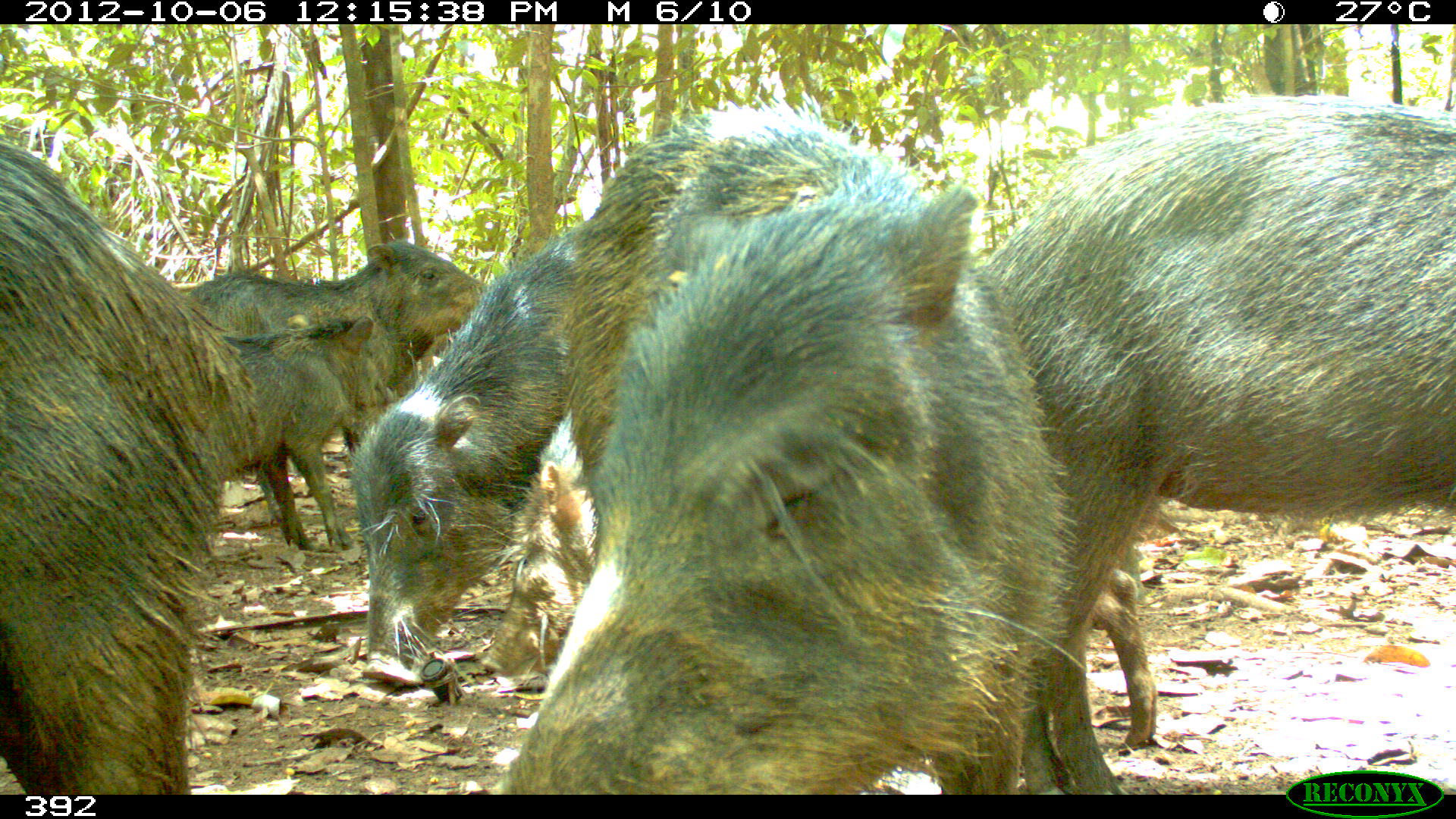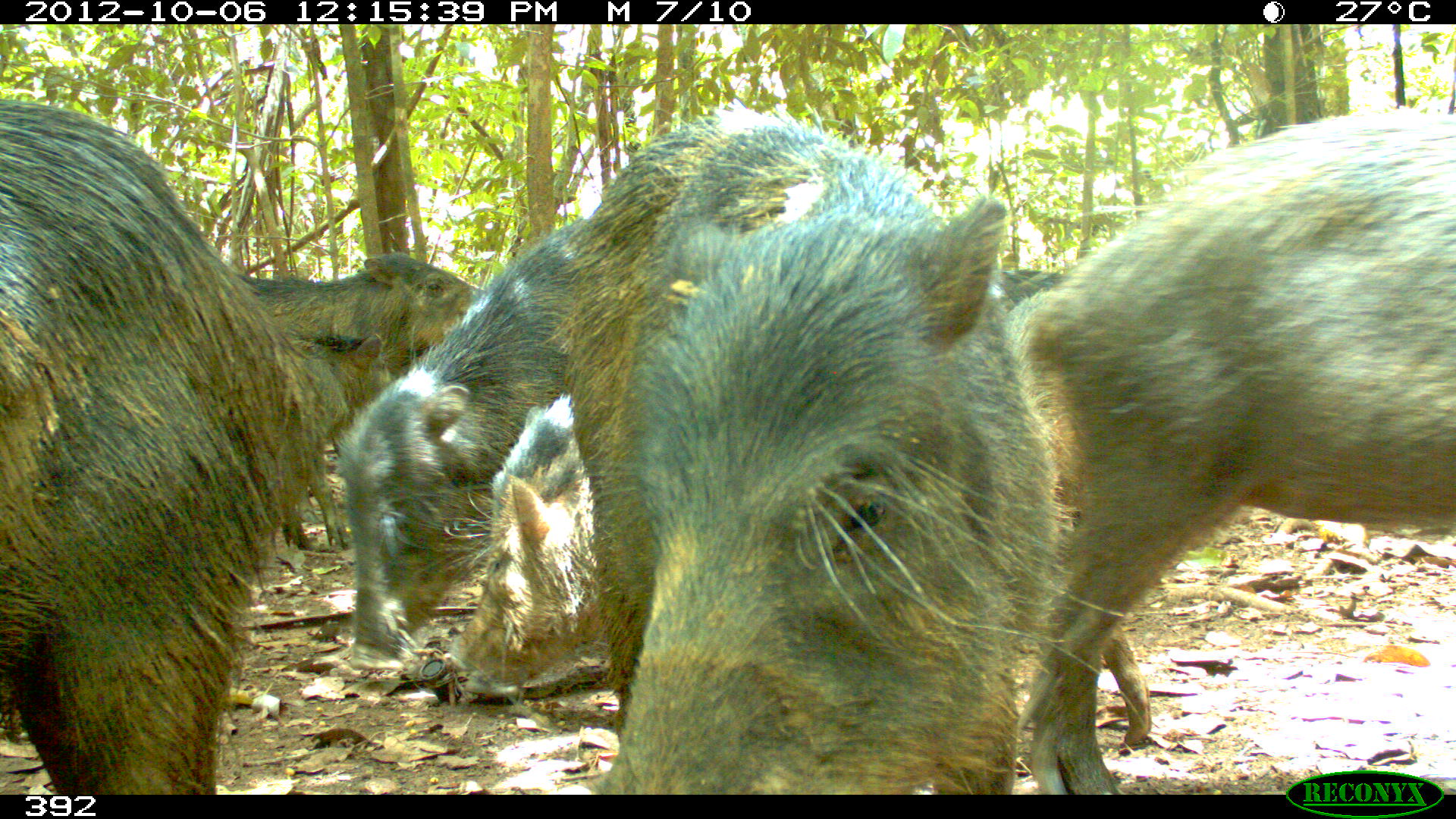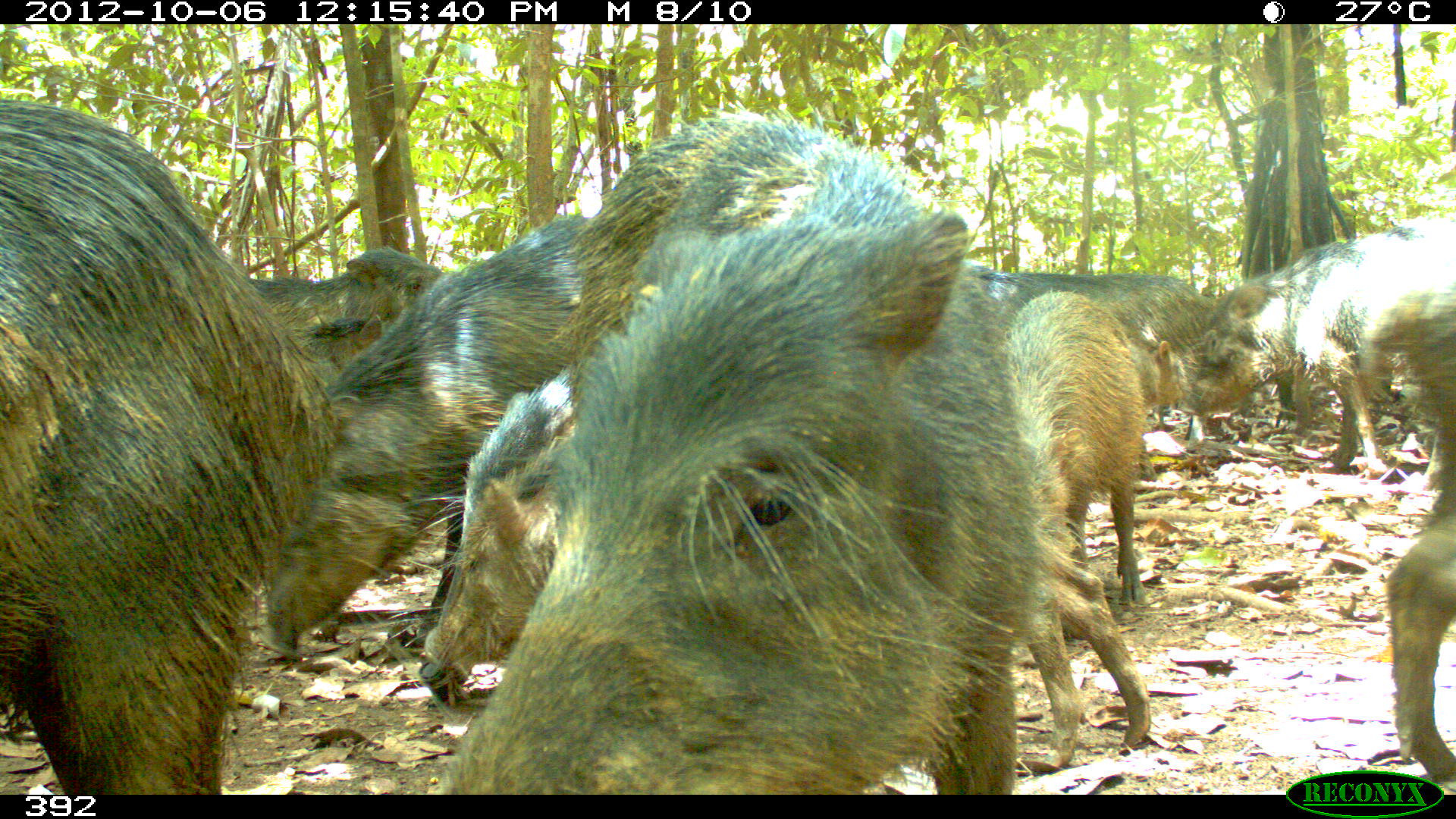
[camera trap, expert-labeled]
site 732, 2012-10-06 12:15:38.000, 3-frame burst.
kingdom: Animalia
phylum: Chordata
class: Mammalia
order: Artiodactyla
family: Tayassuidae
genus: Tayassu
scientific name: Tayassu pecari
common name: white-lipped peccary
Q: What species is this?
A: Tayassu pecari (white-lipped peccary).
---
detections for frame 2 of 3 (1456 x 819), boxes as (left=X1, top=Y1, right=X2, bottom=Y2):
tayassu pecari: (left=549, top=92, right=1070, bottom=795); (left=987, top=109, right=1451, bottom=794); (left=0, top=99, right=328, bottom=794); (left=442, top=439, right=1151, bottom=751); (left=487, top=268, right=1075, bottom=552); (left=334, top=214, right=589, bottom=671); (left=227, top=250, right=483, bottom=459); (left=280, top=331, right=394, bottom=551)